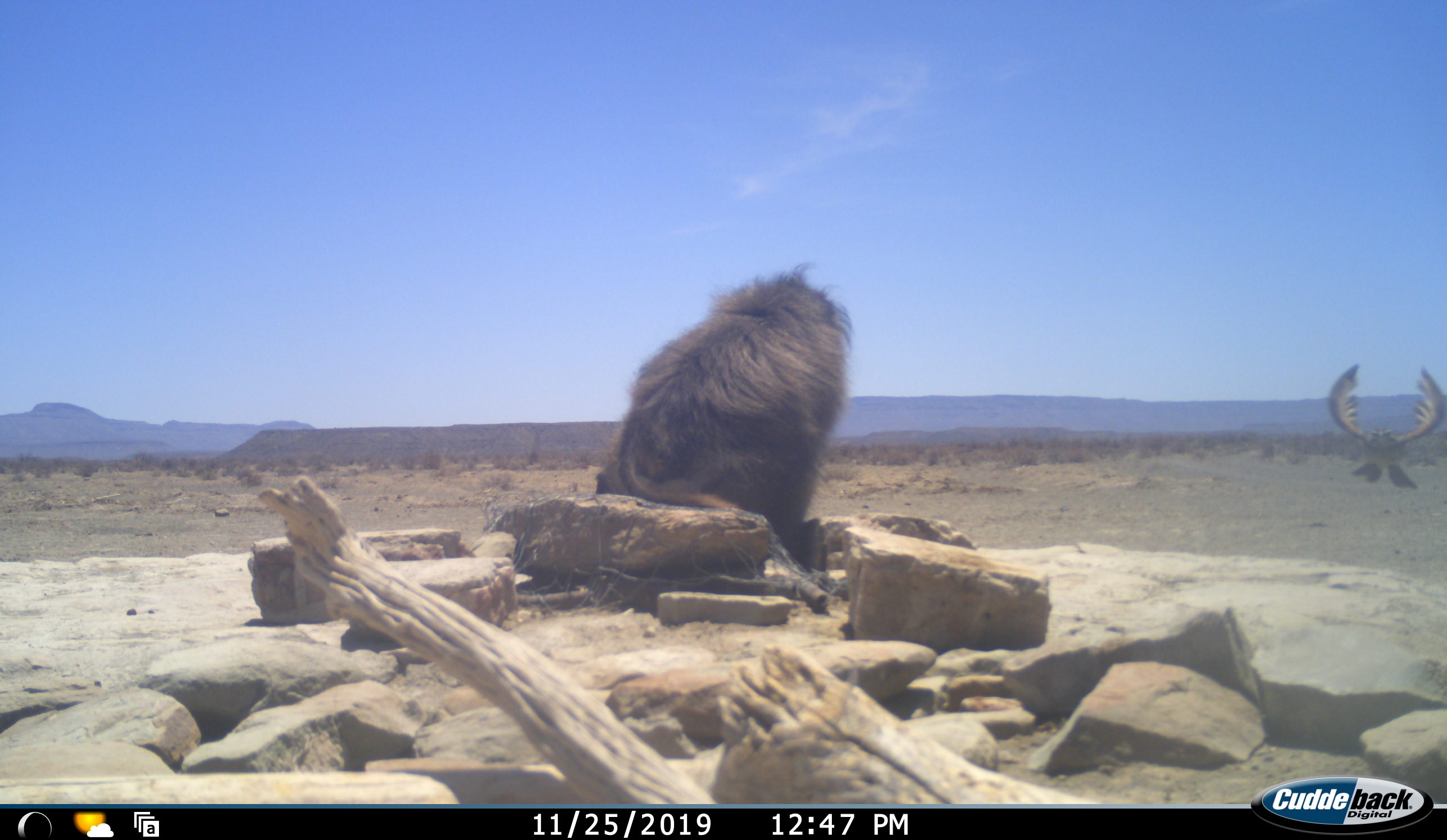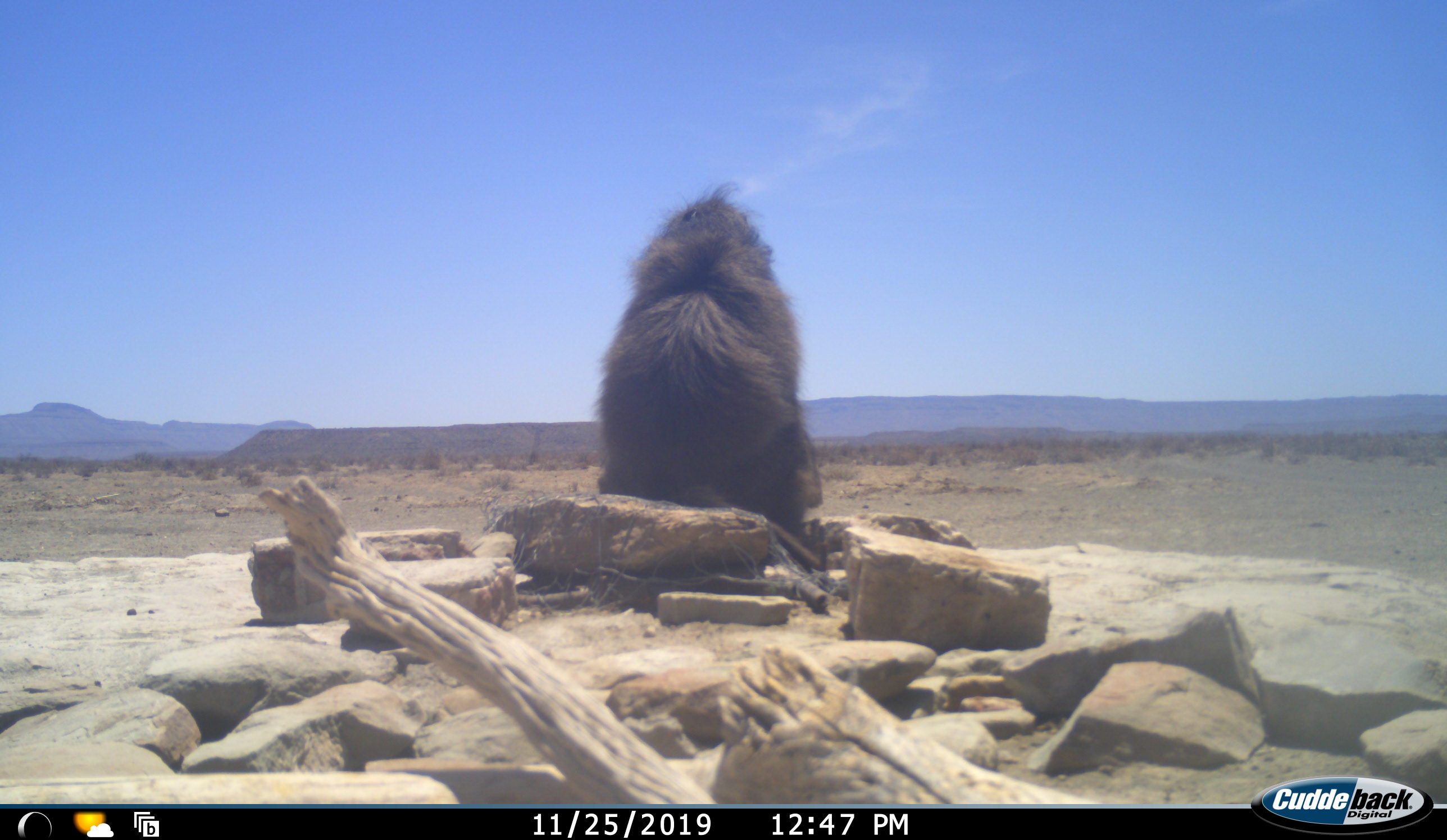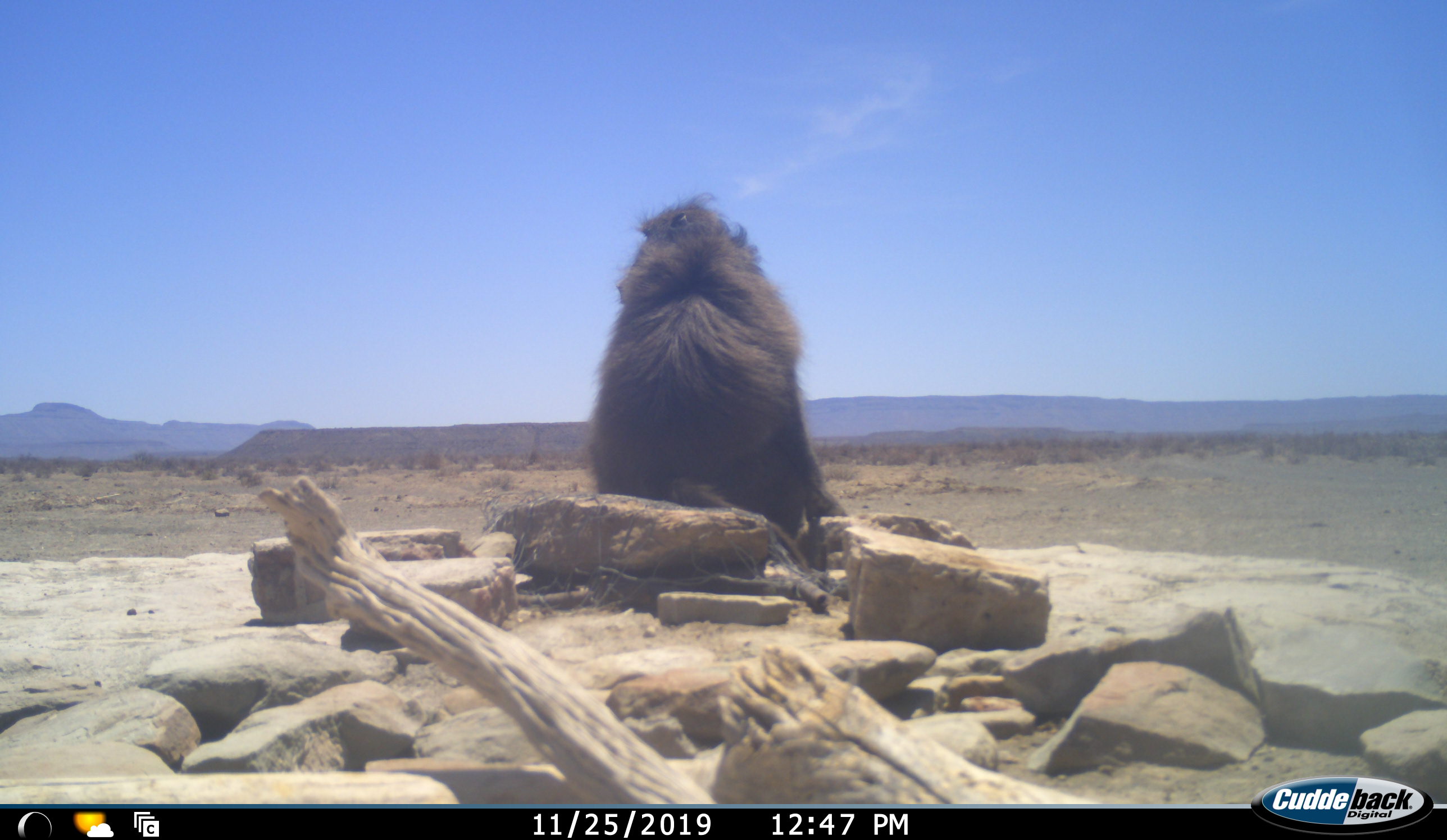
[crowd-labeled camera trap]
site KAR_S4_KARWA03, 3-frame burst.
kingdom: Animalia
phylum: Chordata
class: Mammalia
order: Primates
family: Cercopithecidae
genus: Papio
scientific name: Papio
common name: baboon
Baboon (Papio), count 1. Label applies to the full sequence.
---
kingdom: Animalia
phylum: Chordata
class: Aves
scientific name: Aves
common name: bird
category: birdother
Birdother (bird) (Aves), count 1. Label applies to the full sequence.